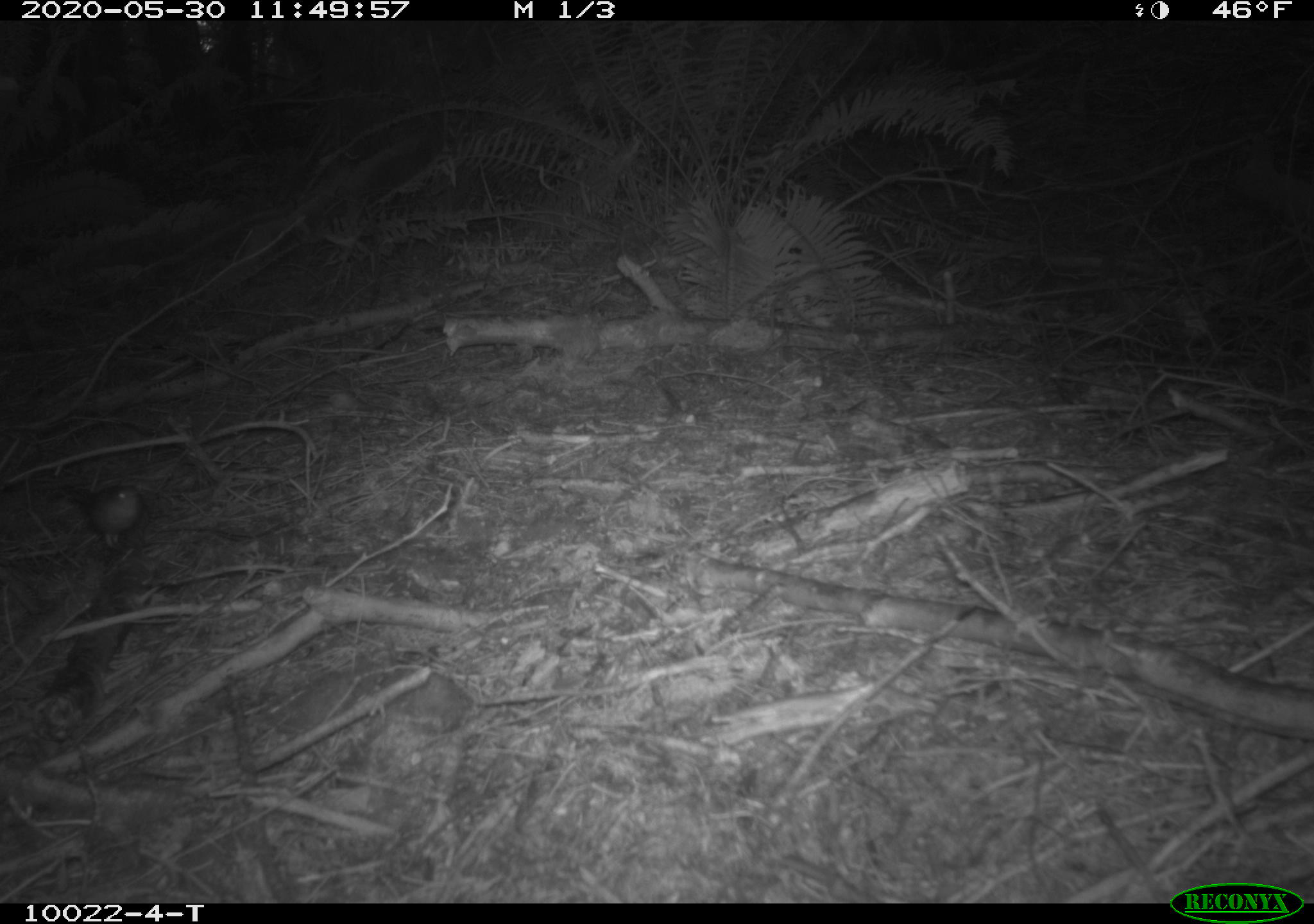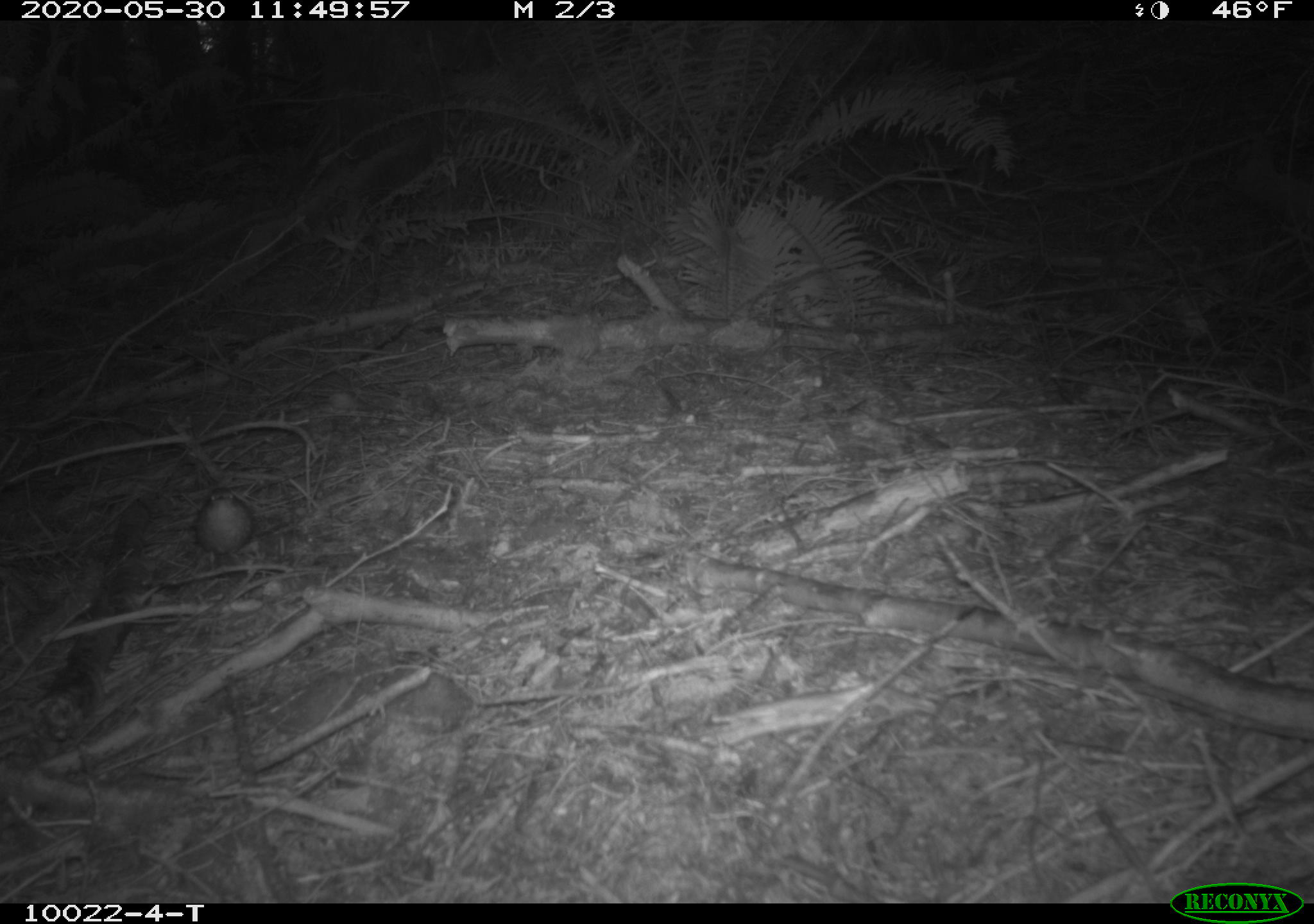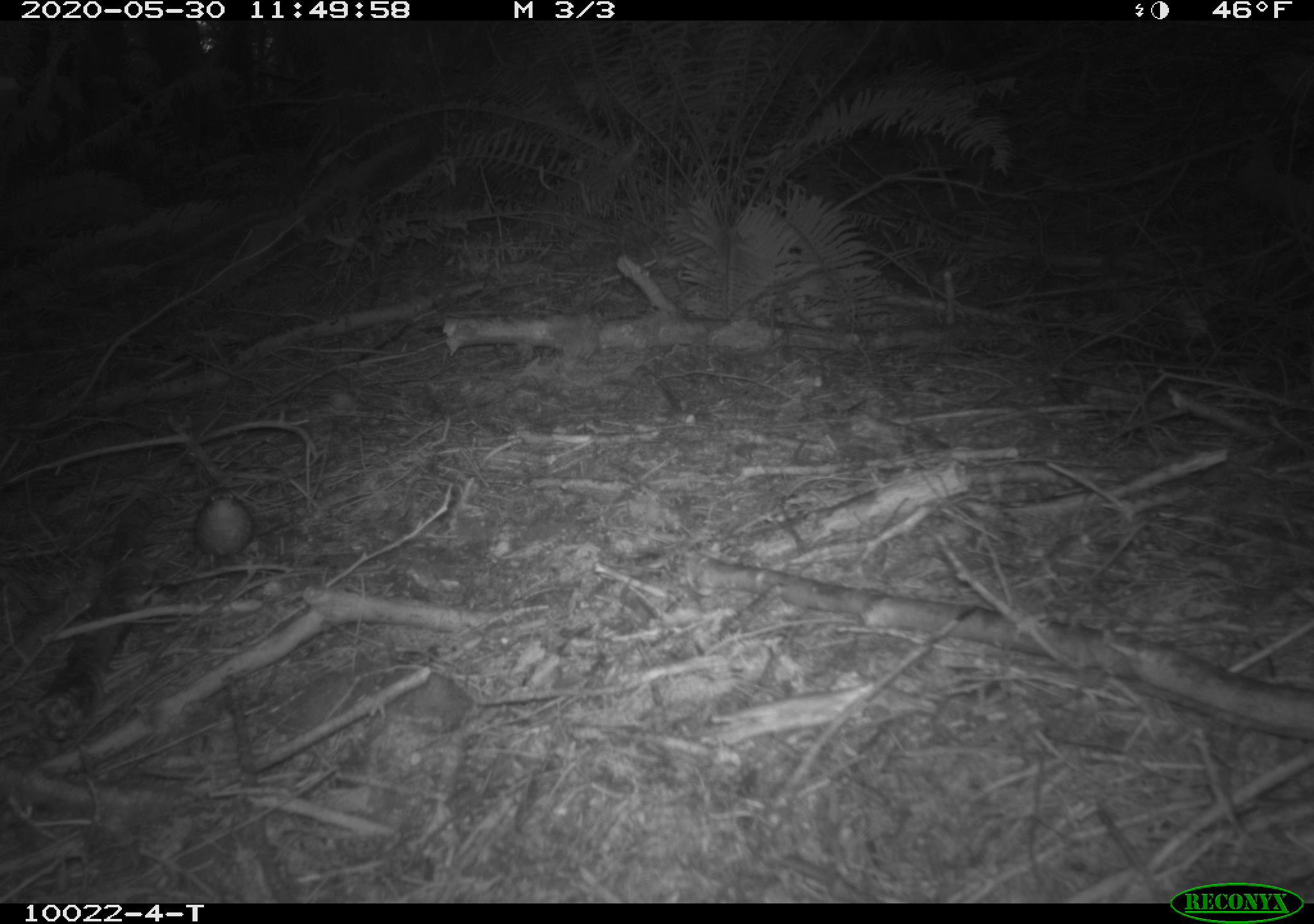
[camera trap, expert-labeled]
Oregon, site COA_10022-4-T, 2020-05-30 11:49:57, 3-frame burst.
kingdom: Animalia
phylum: Chordata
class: Aves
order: Passeriformes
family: Turdidae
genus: Catharus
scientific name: Catharus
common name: brown thrushes and nightingale-thrushes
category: catharus species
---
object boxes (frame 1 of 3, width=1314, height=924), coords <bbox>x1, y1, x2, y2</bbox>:
catharus species: <bbox>73, 476, 142, 546</bbox>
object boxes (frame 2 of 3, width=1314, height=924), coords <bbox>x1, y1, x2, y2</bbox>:
catharus species: <bbox>181, 489, 262, 564</bbox>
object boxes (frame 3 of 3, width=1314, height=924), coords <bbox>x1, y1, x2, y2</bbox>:
catharus species: <bbox>189, 483, 260, 573</bbox>